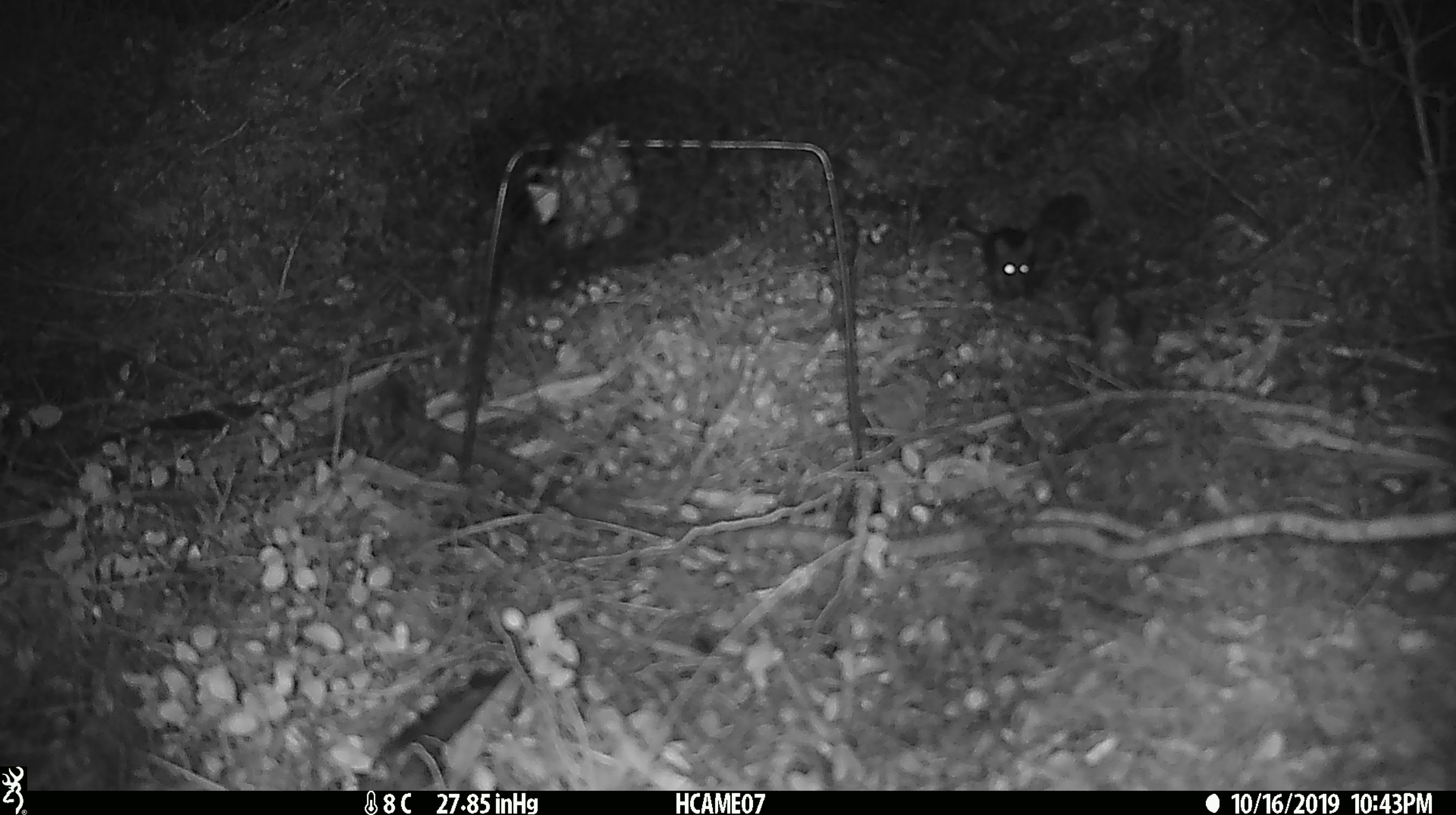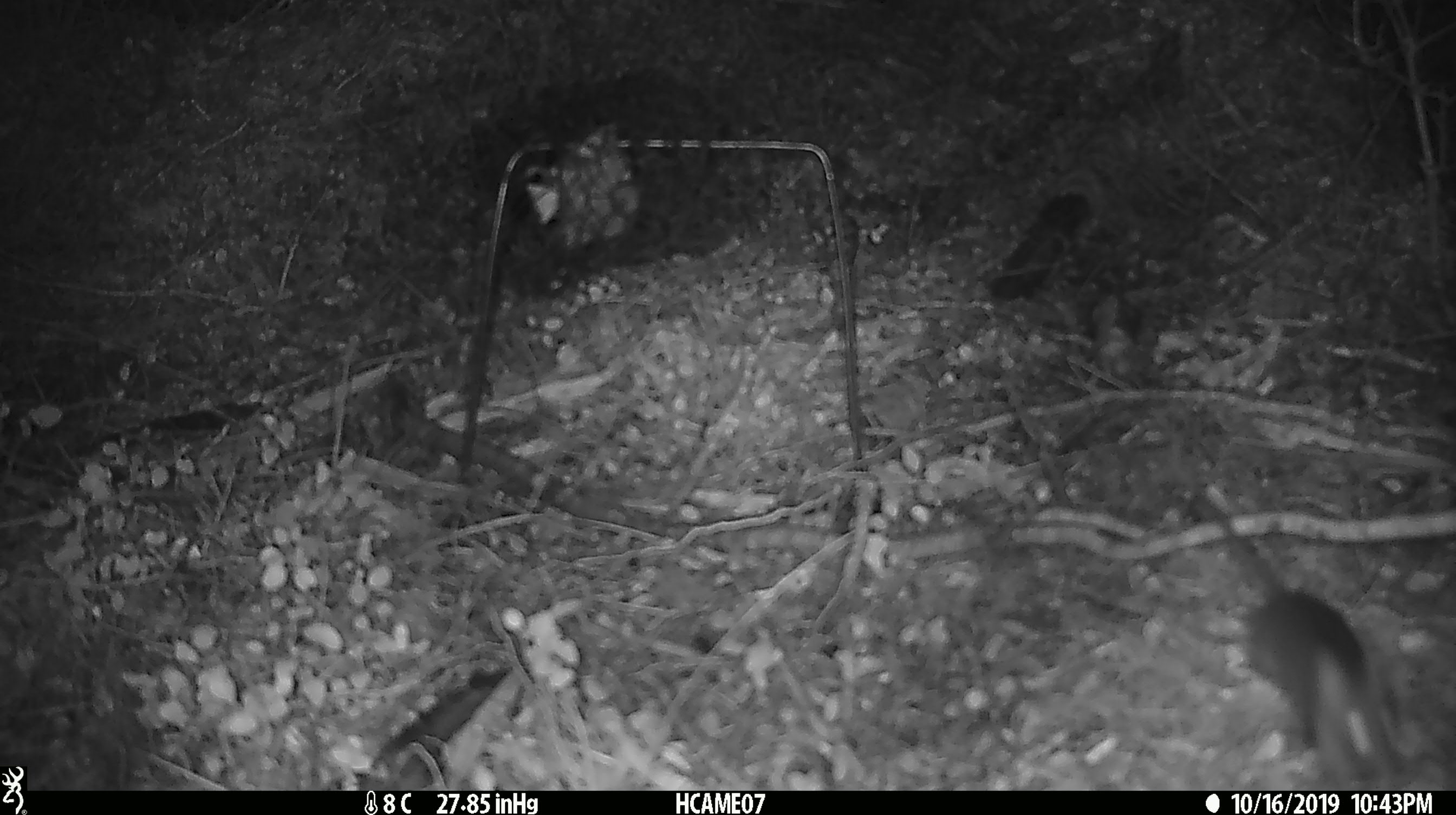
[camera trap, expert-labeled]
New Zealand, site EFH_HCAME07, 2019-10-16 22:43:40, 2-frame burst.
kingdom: Animalia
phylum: Chordata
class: Mammalia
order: Rodentia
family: Muridae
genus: Mus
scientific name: Mus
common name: mouse